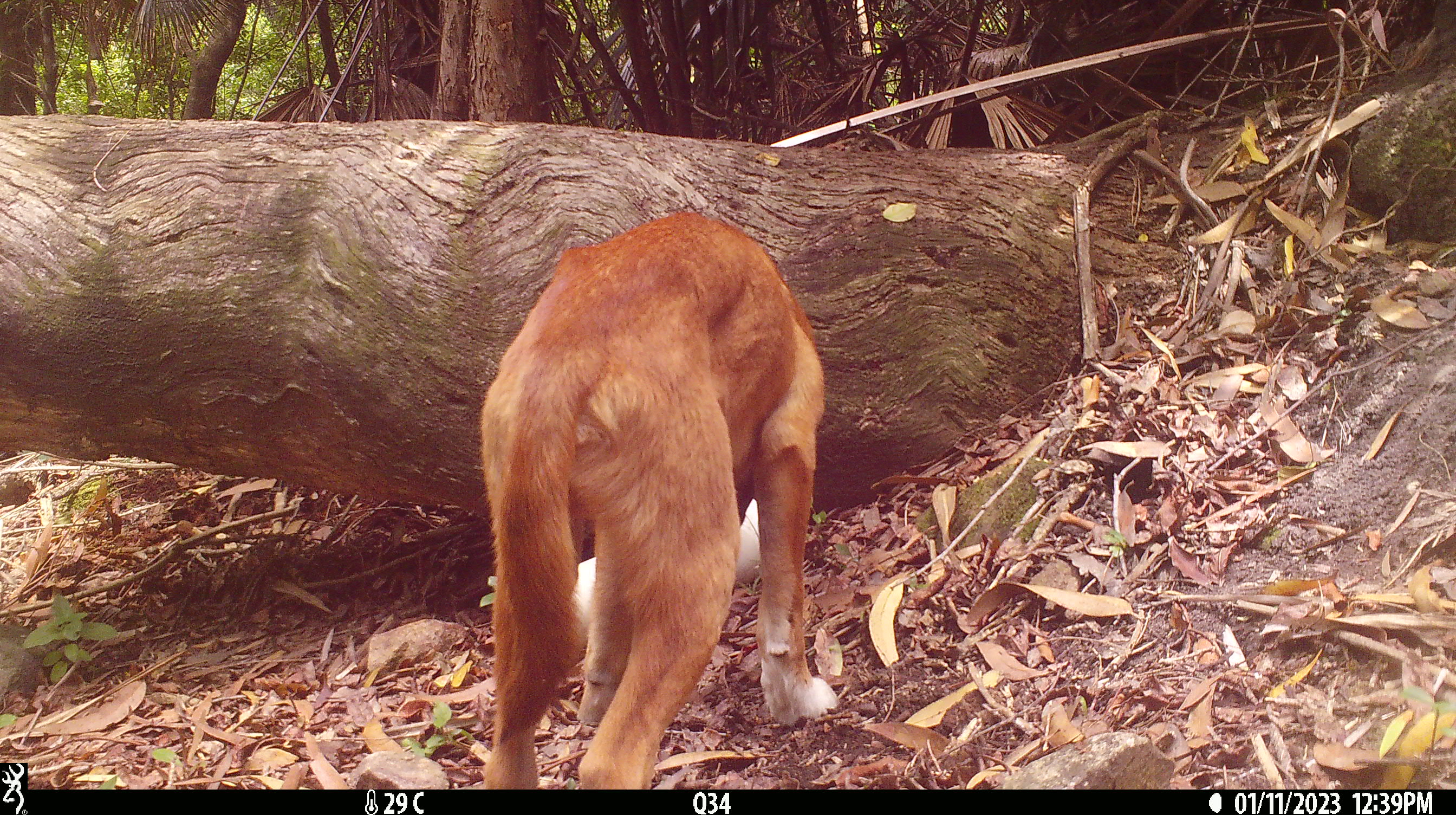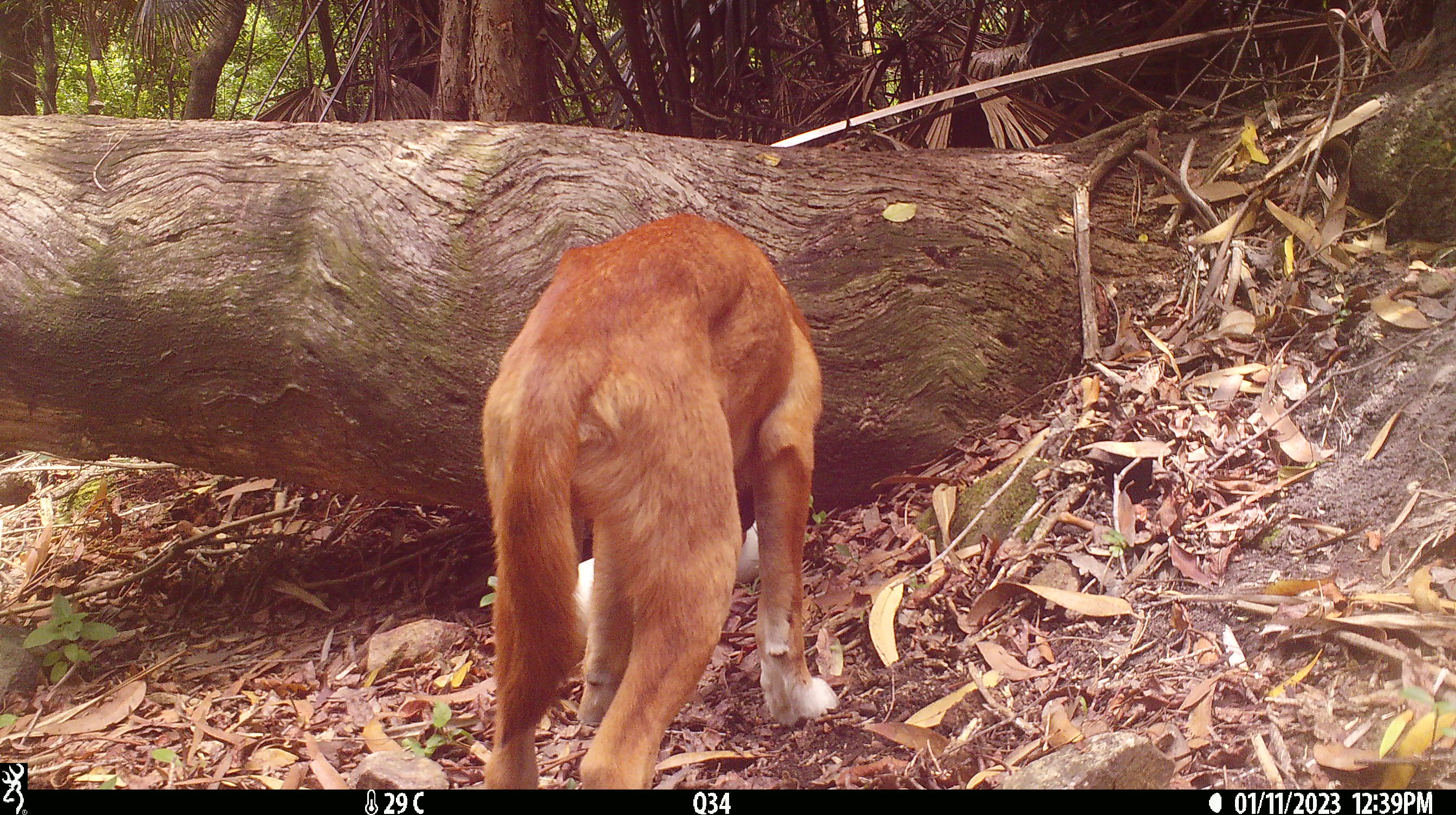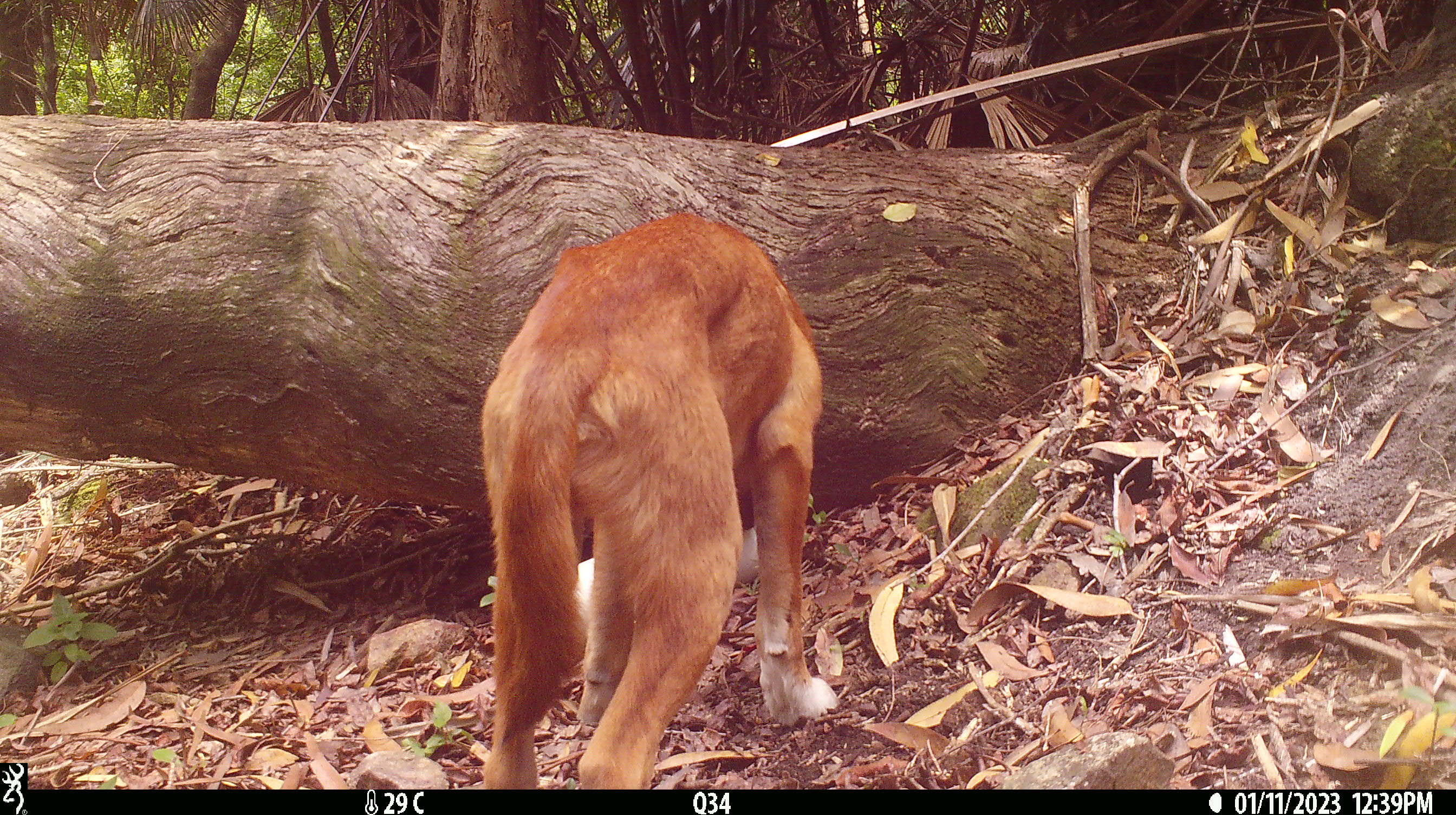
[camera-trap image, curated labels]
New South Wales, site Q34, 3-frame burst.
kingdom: Animalia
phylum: Chordata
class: Mammalia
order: Carnivora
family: Canidae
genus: Canis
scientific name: Canis familiaris dingo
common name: dingo